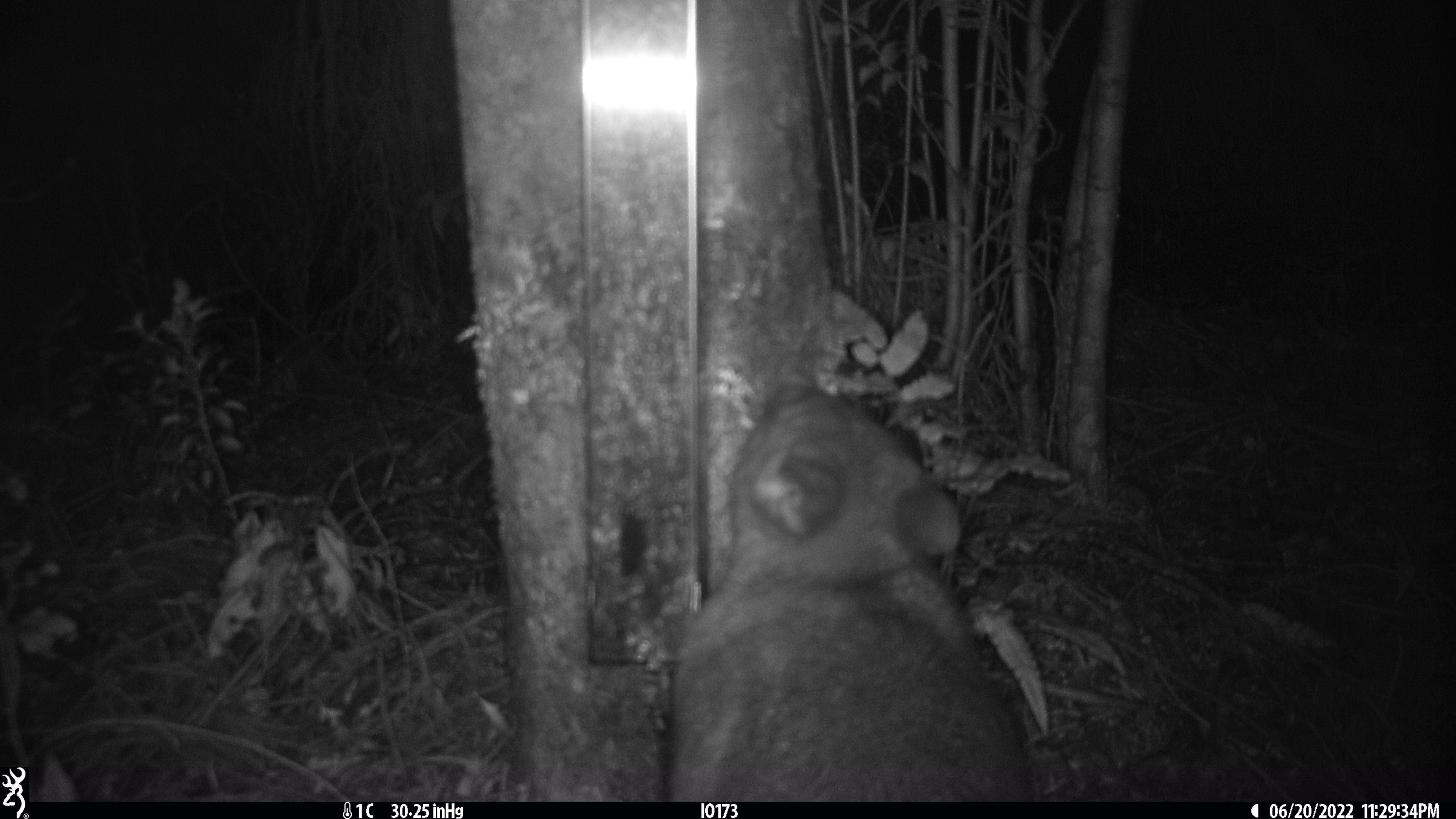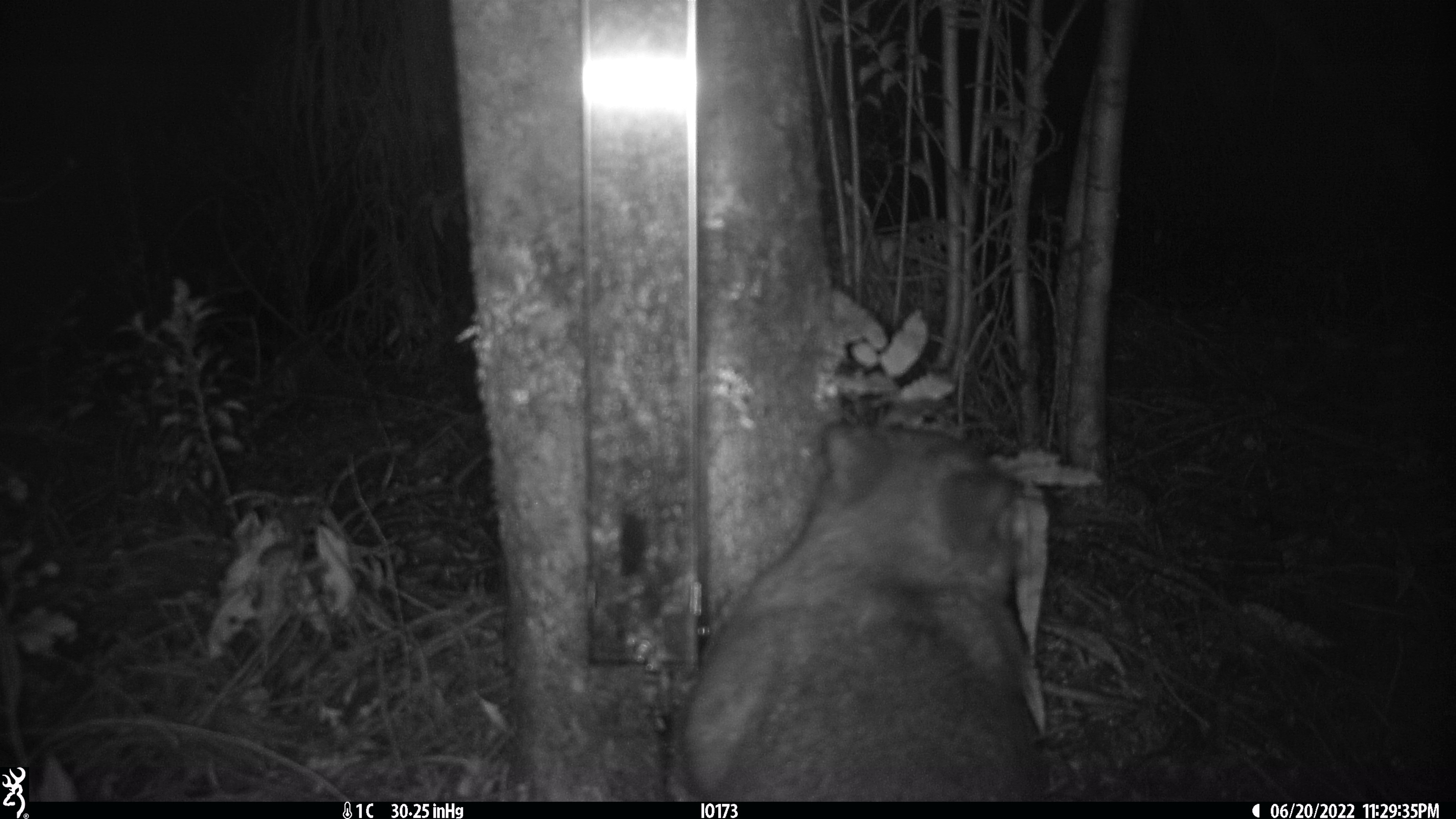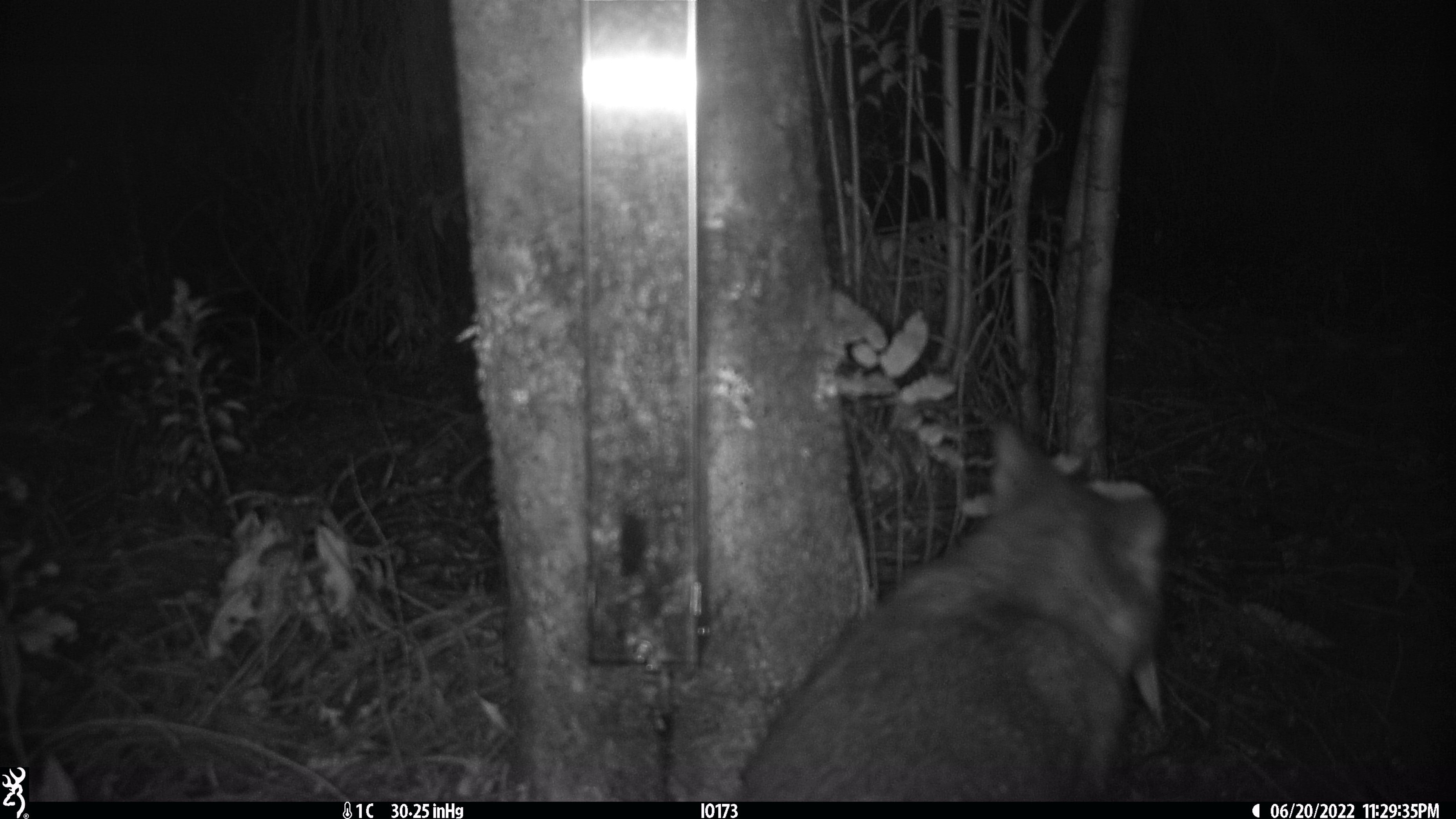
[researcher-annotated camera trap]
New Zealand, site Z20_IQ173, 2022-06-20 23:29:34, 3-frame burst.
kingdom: Animalia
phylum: Chordata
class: Mammalia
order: Diprotodontia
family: Phalangeridae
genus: Trichosurus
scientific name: Trichosurus vulpecula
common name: common brushtail possum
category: possum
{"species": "possum (common brushtail possum) (Trichosurus vulpecula)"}